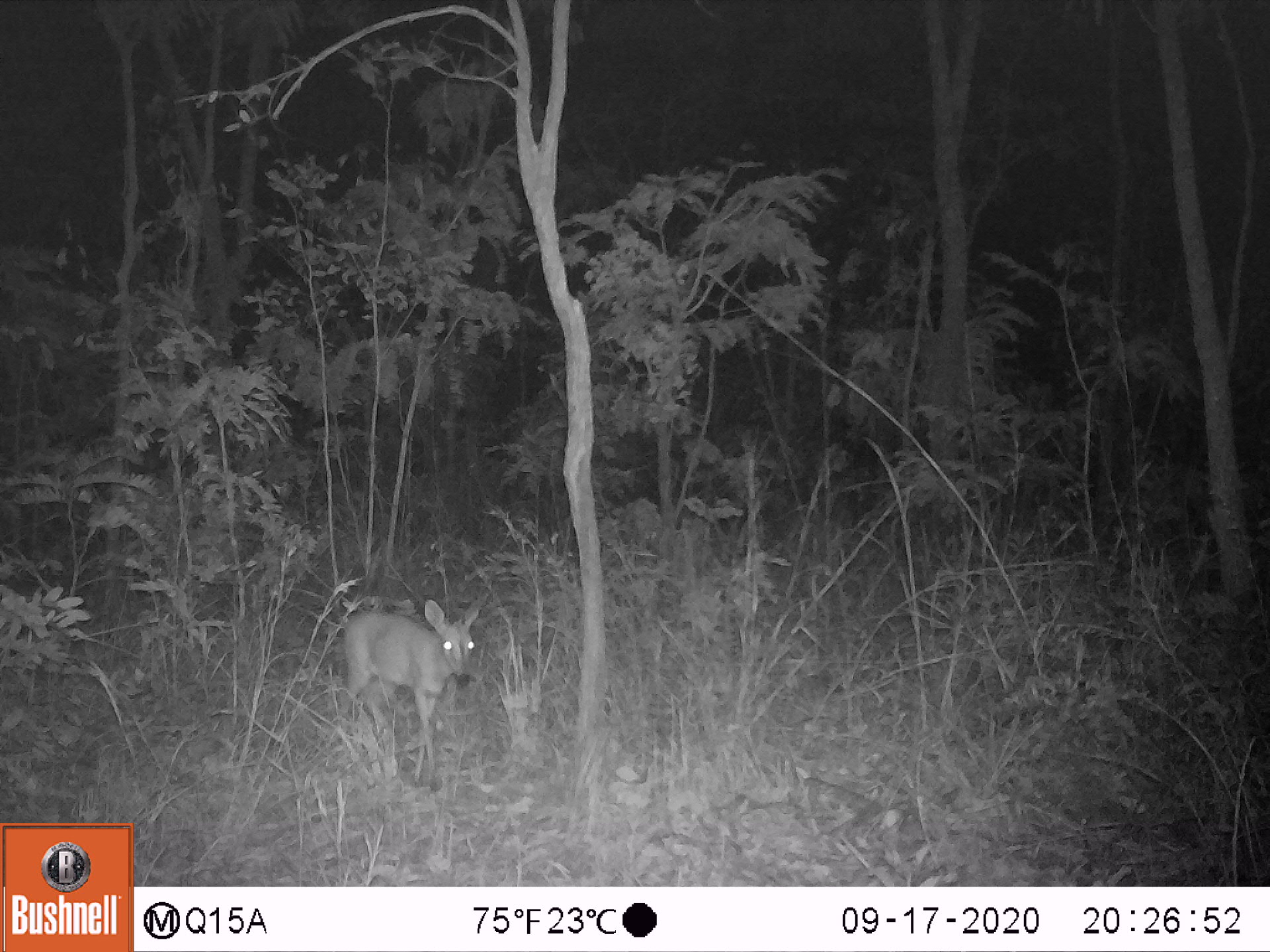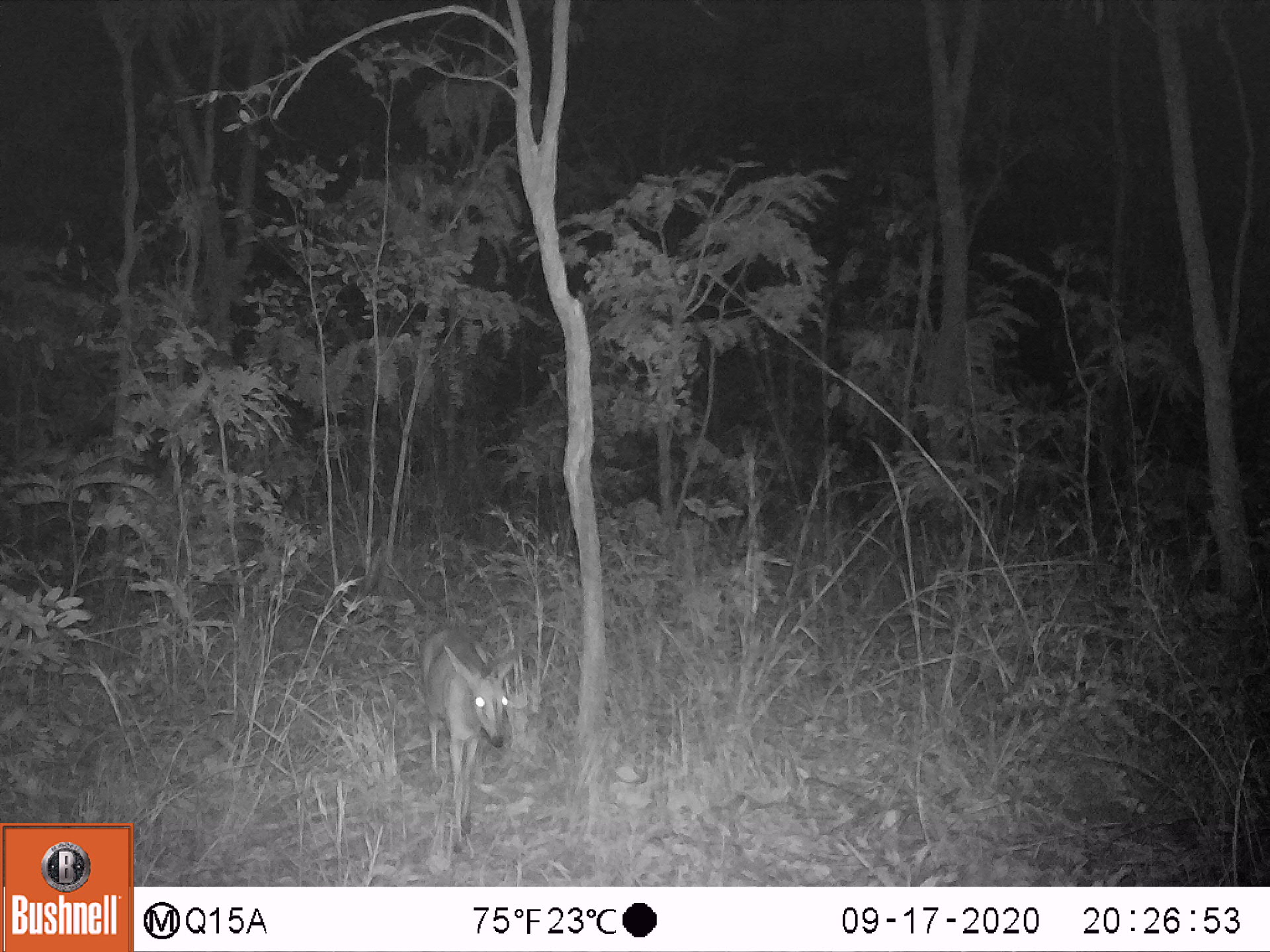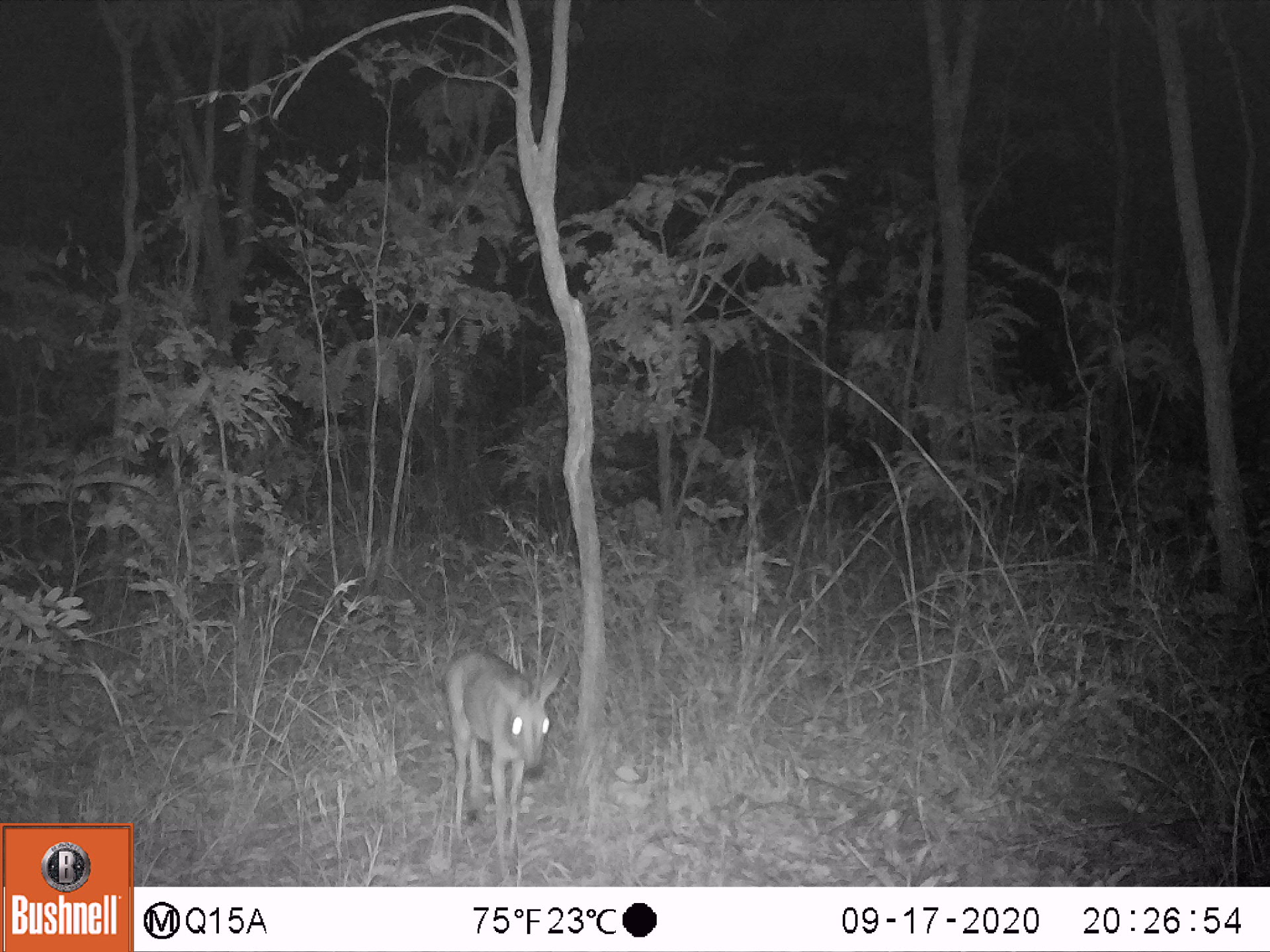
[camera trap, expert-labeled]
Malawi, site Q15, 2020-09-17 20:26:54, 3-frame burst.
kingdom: Animalia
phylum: Chordata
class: Mammalia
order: Artiodactyla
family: Bovidae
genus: Sylvicapra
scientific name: Sylvicapra grimmia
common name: common duiker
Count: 1.